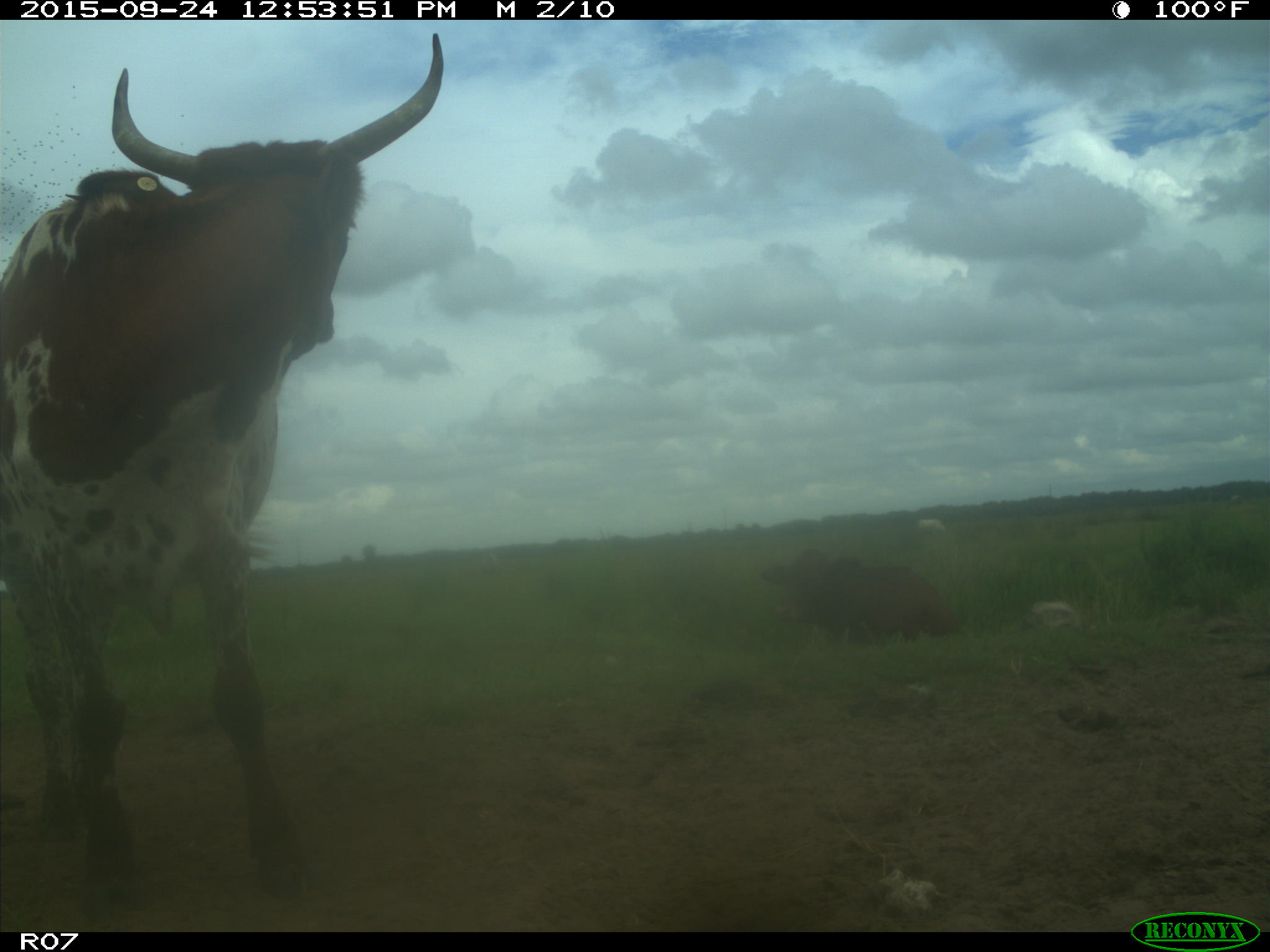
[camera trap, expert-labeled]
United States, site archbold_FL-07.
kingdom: Animalia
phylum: Chordata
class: Mammalia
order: Artiodactyla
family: Bovidae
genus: Bos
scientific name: Bos taurus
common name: domestic cow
Bos taurus (domestic cow).